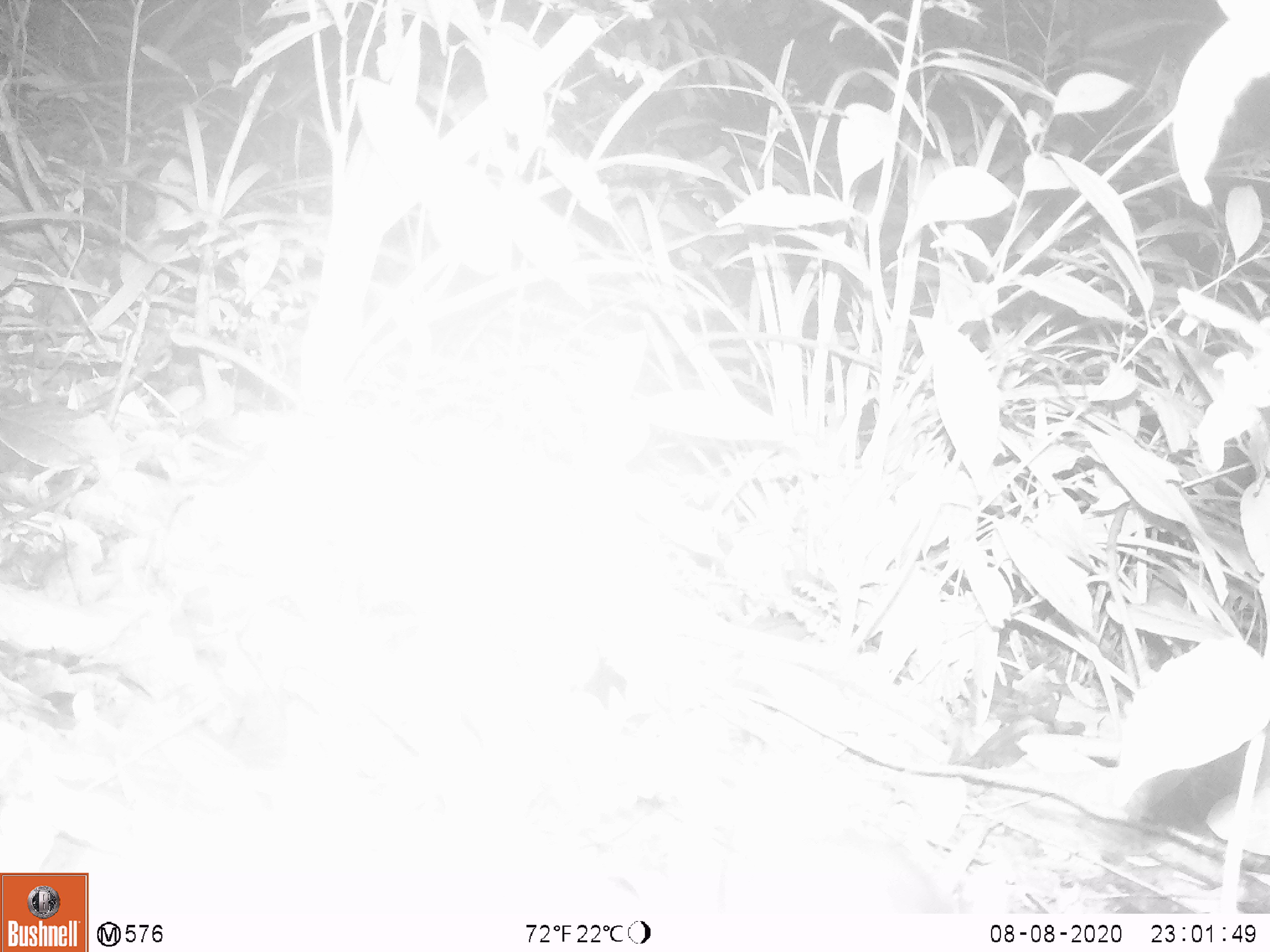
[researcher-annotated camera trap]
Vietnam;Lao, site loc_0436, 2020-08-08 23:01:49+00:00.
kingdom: Animalia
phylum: Chordata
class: Mammalia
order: Rodentia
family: Muridae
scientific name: Muridae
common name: old-world mice and rats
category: unidentified murid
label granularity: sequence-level